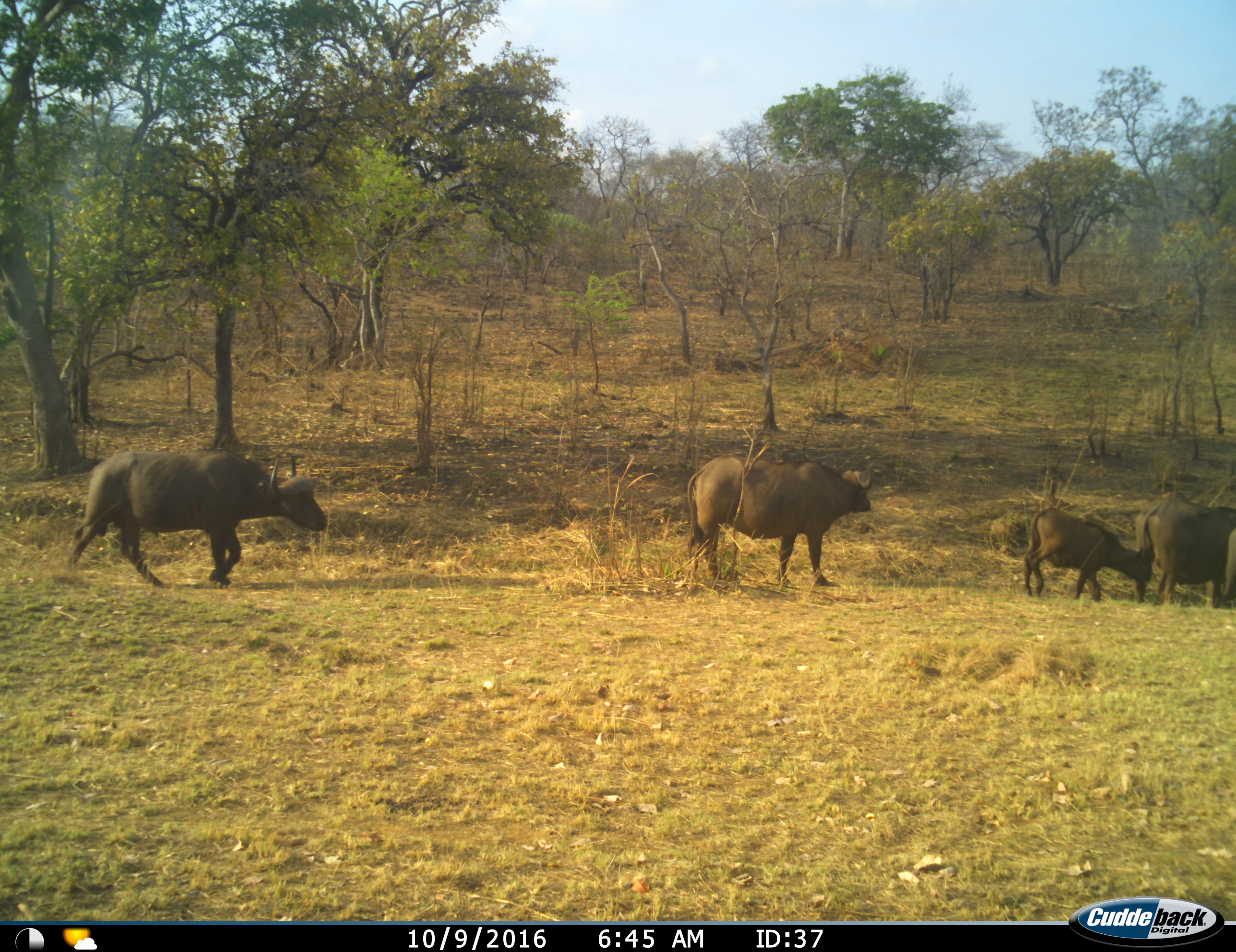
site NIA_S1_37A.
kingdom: Animalia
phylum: Chordata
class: Mammalia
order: Artiodactyla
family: Bovidae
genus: Syncerus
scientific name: Syncerus caffer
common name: african buffalo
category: buffalo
Buffalo (african buffalo) (Syncerus caffer), count 5. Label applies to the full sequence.